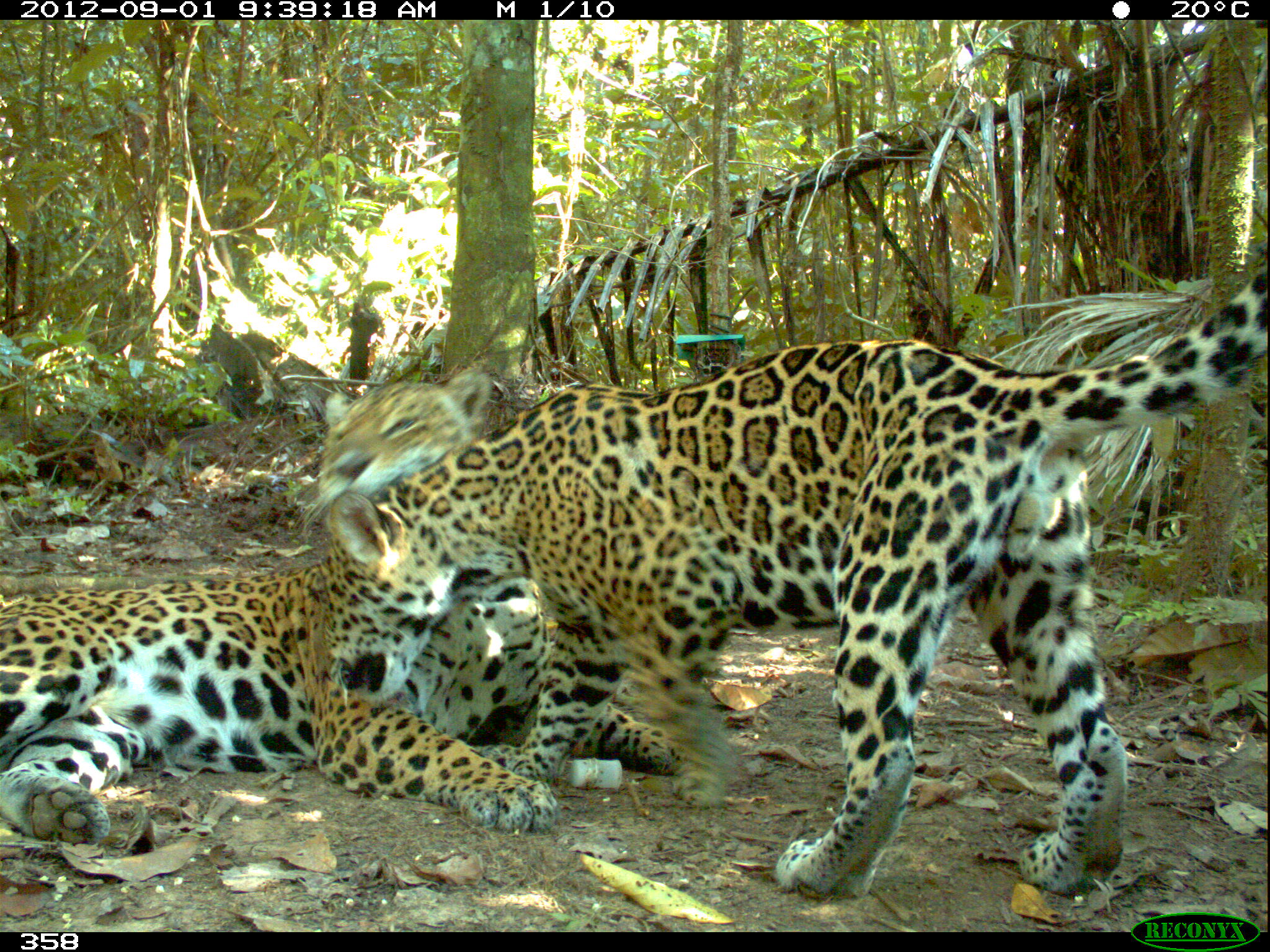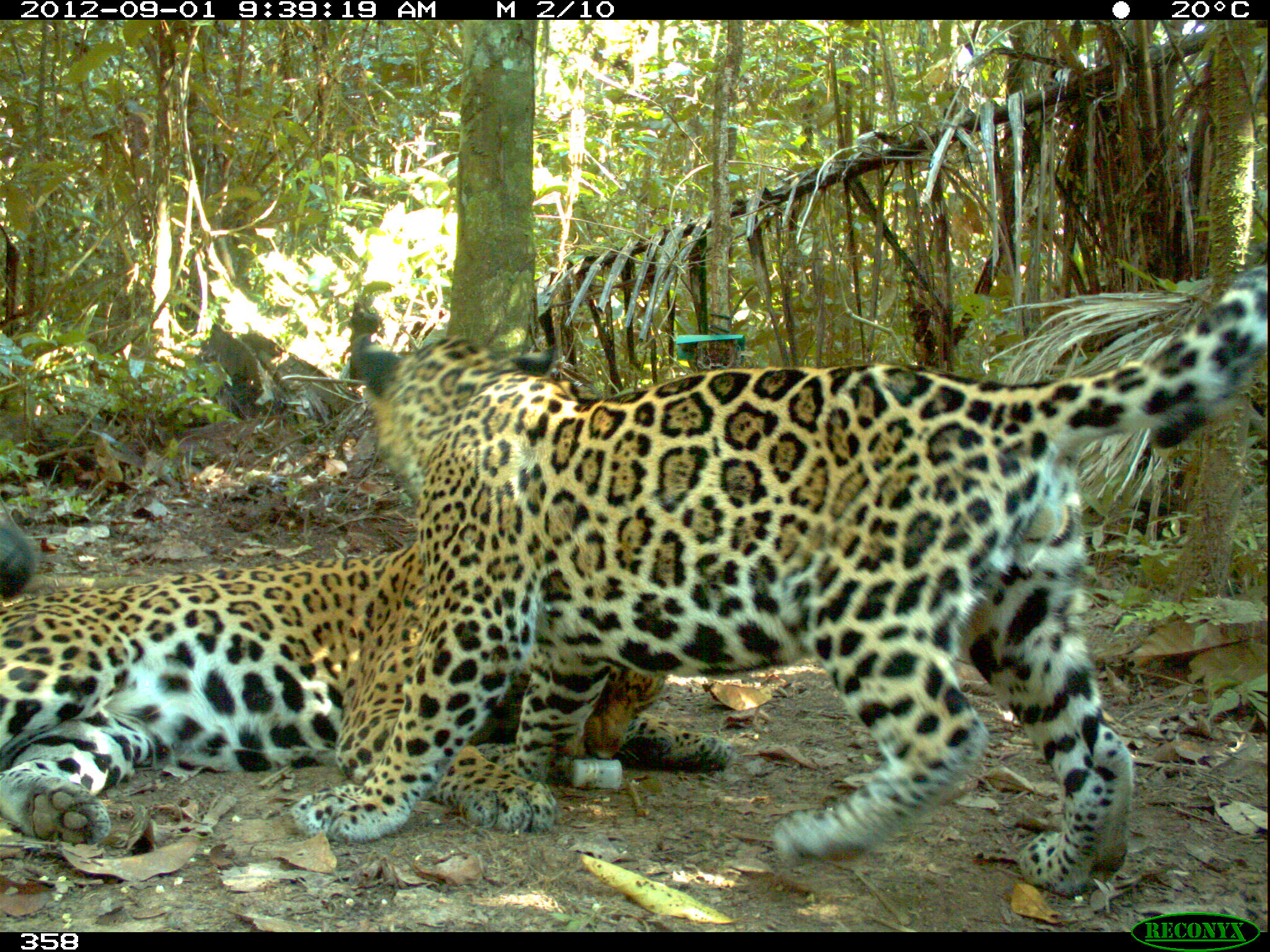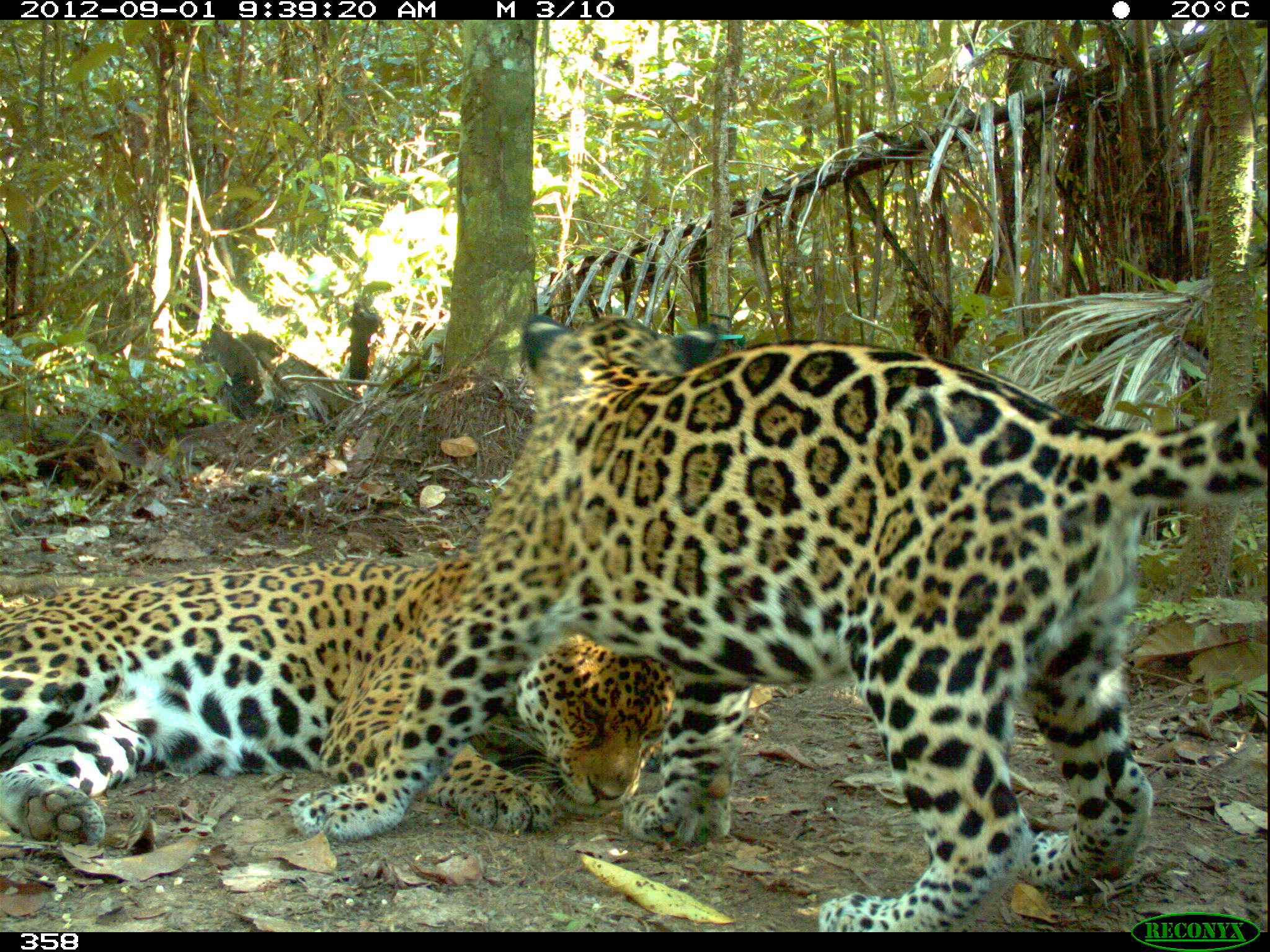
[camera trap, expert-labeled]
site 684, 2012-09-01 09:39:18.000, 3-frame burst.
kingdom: Animalia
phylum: Chordata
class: Mammalia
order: Carnivora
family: Felidae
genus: Panthera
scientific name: Panthera onca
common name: jaguar